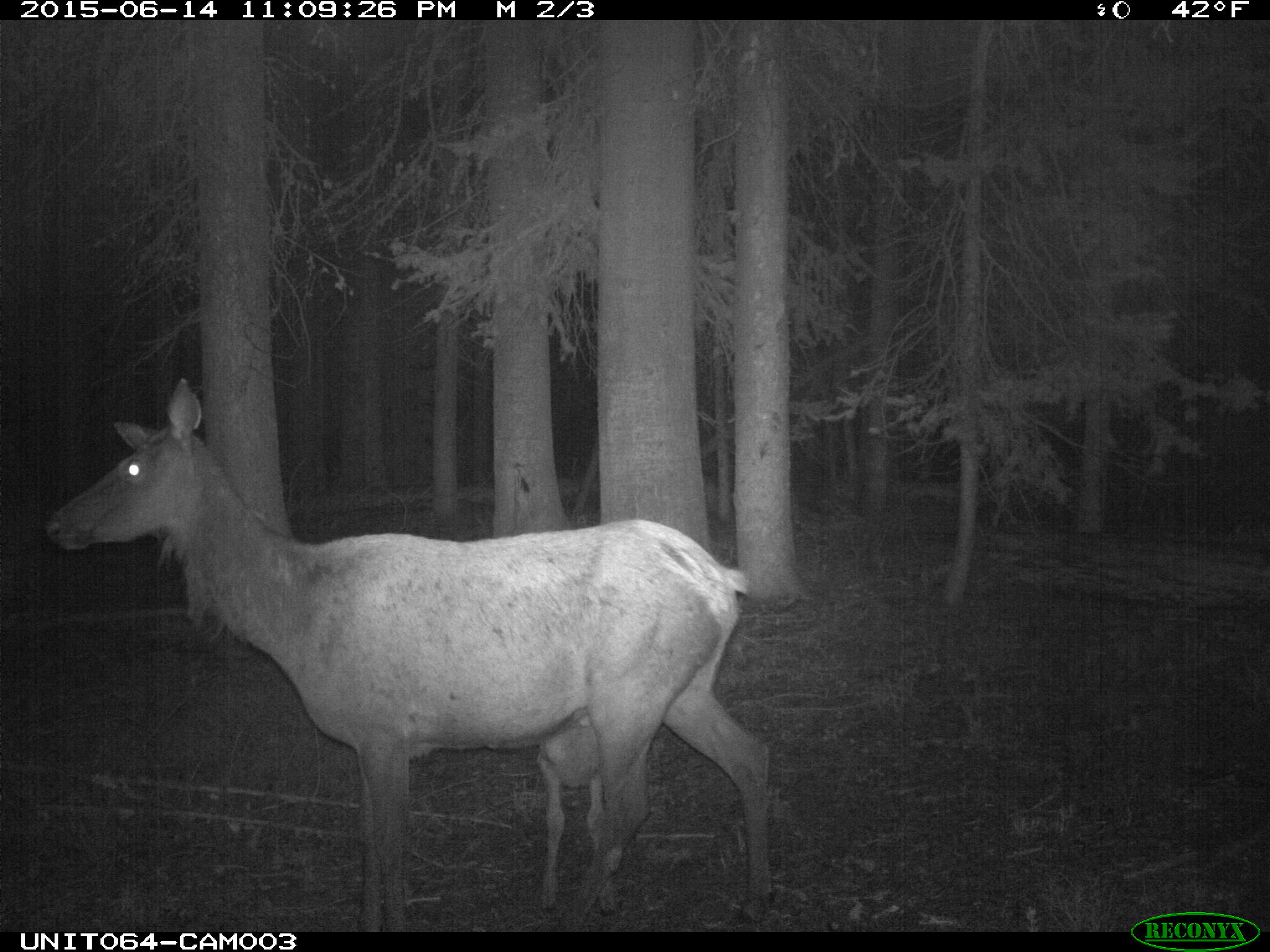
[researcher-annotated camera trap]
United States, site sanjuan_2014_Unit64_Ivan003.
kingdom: Animalia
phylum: Chordata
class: Mammalia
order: Artiodactyla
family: Cervidae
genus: Cervus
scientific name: Cervus elaphus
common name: red deer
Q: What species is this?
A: Cervus elaphus (red deer).